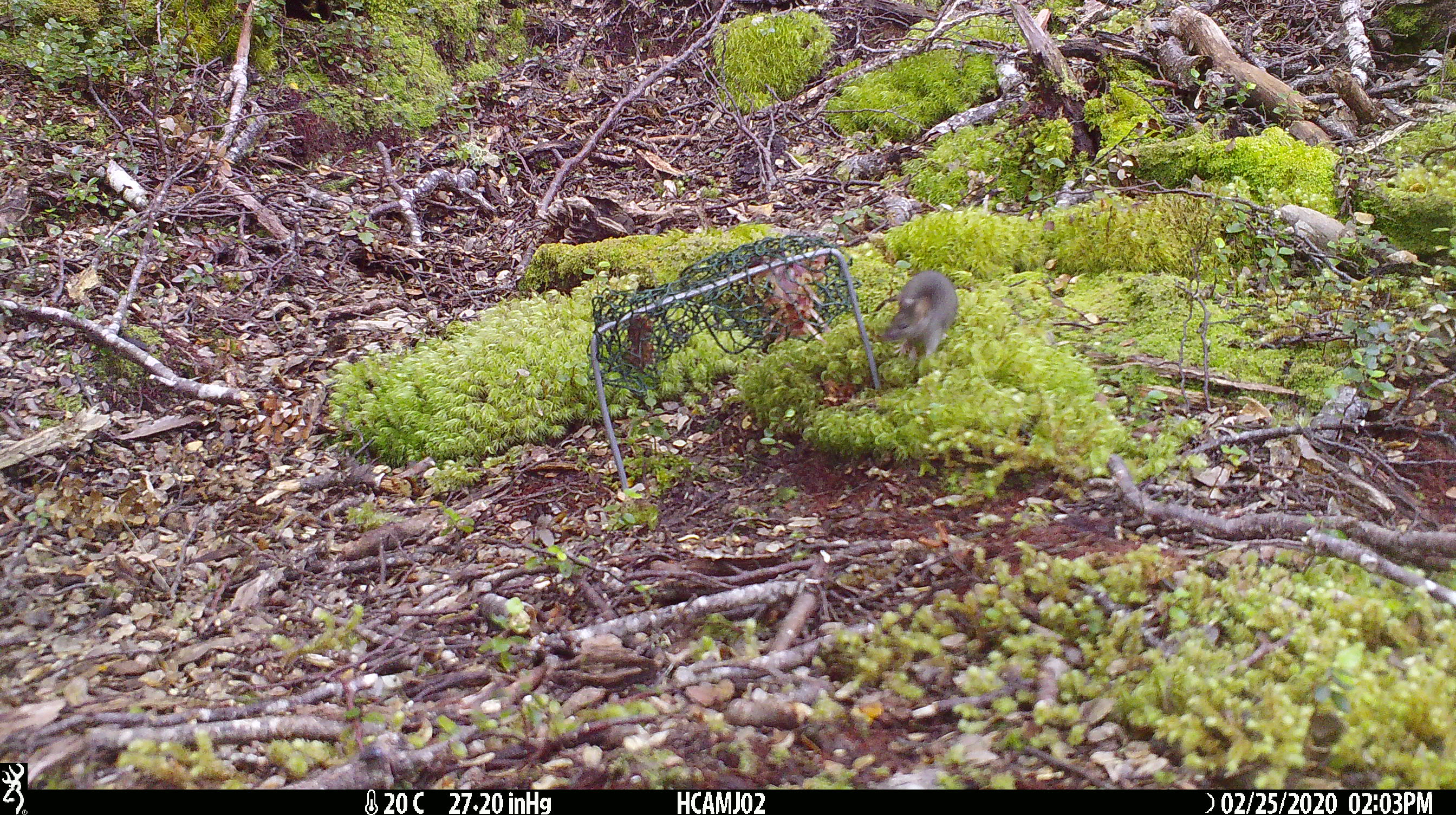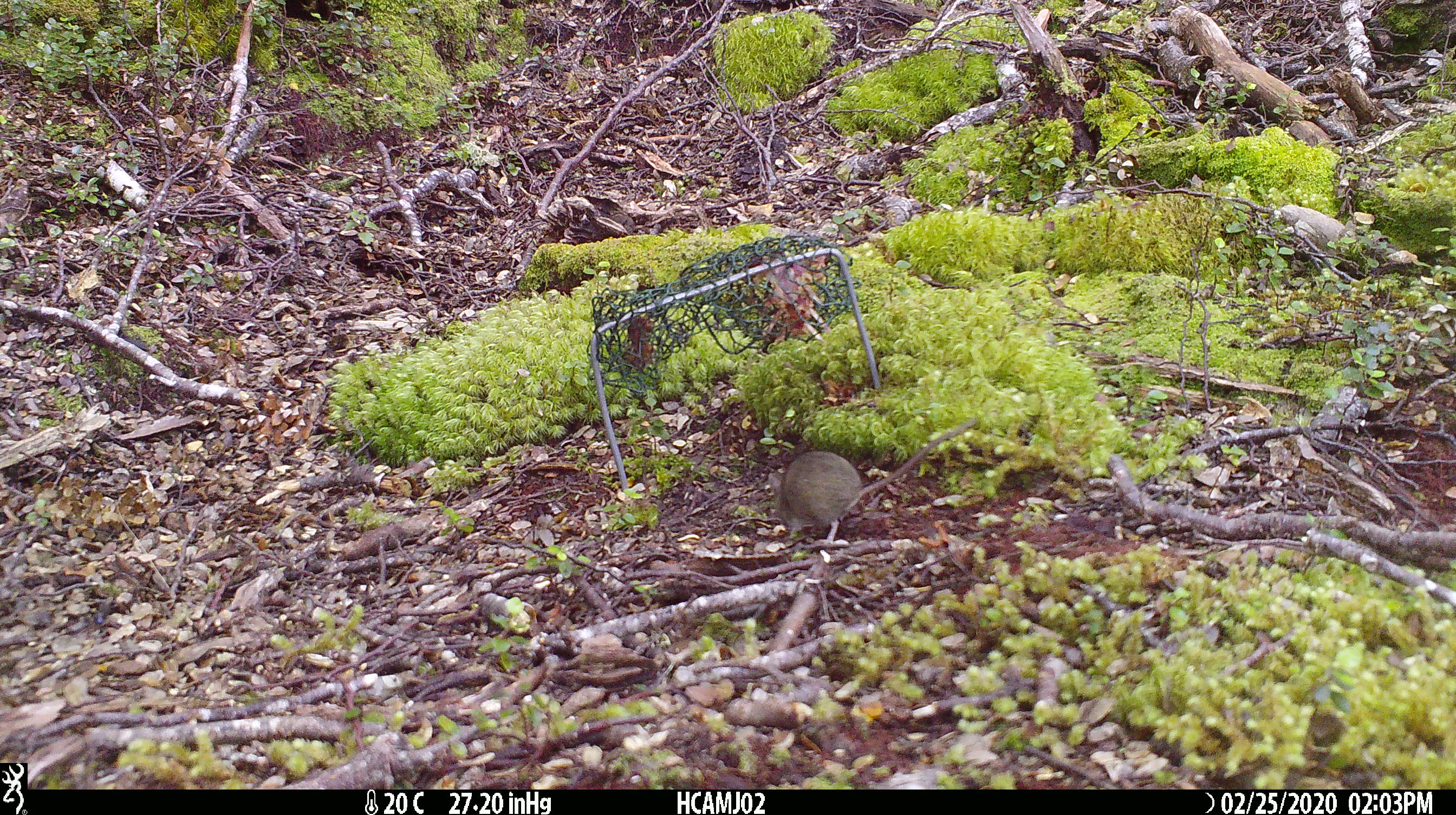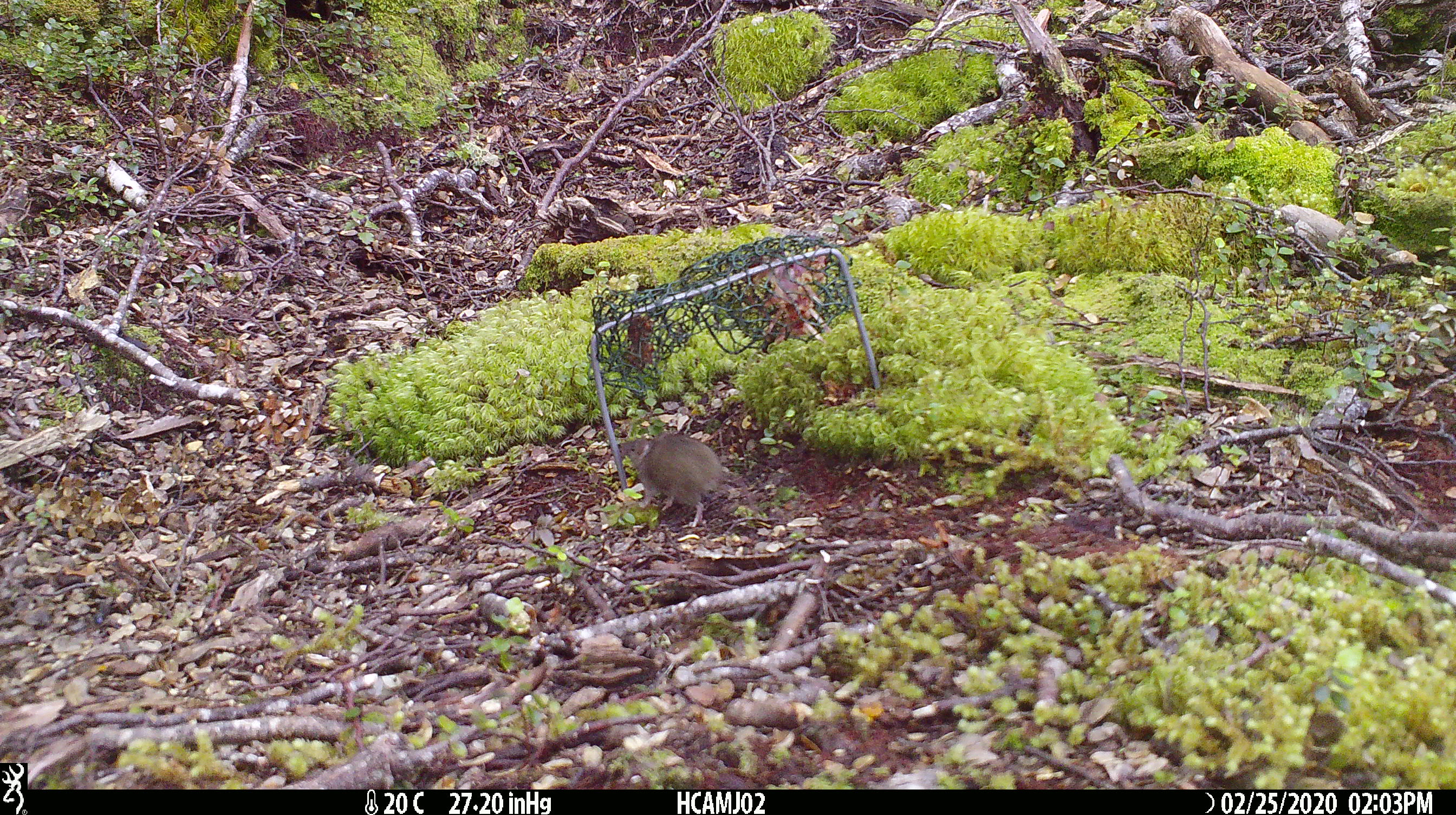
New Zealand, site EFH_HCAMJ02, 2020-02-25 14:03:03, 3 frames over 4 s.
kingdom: Animalia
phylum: Chordata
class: Mammalia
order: Rodentia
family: Muridae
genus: Mus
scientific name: Mus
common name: mouse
Mouse (Mus).